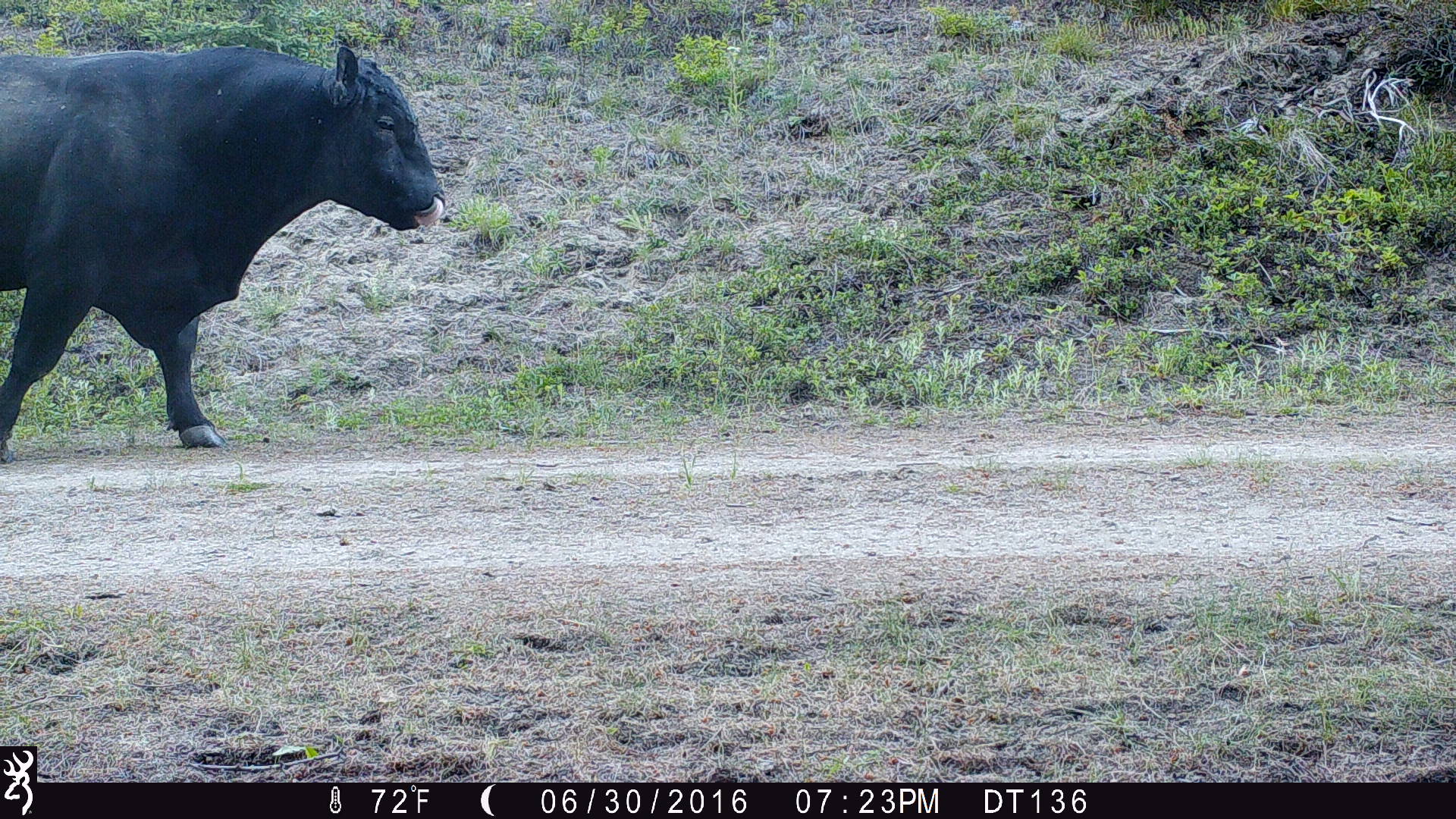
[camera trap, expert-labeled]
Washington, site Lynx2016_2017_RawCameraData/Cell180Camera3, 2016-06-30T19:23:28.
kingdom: Animalia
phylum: Chordata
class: Mammalia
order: Artiodactyla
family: Bovidae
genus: Bos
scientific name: Bos taurus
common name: domestic cattle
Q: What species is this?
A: Domestic cattle (Bos taurus).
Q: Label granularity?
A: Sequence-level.